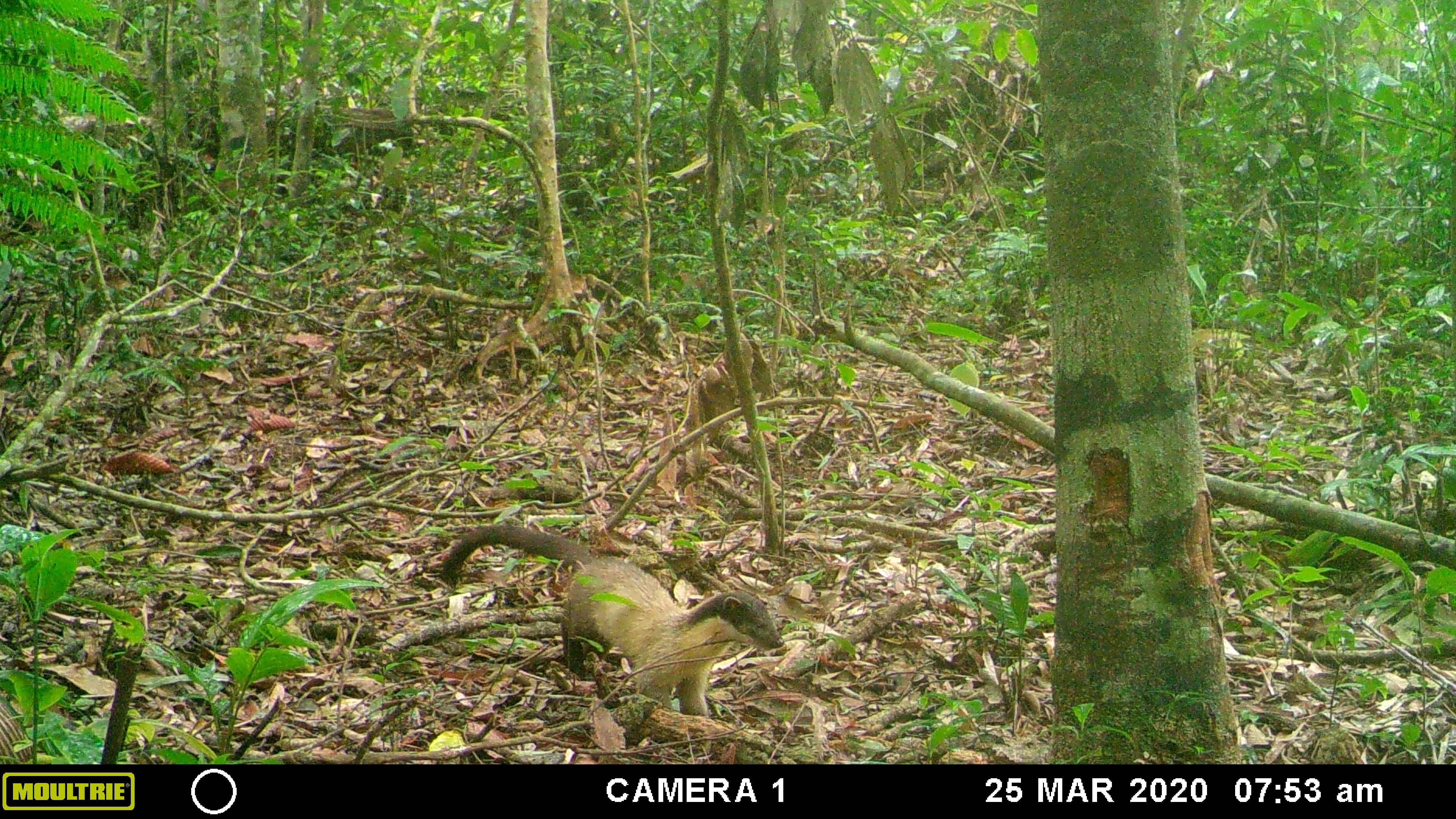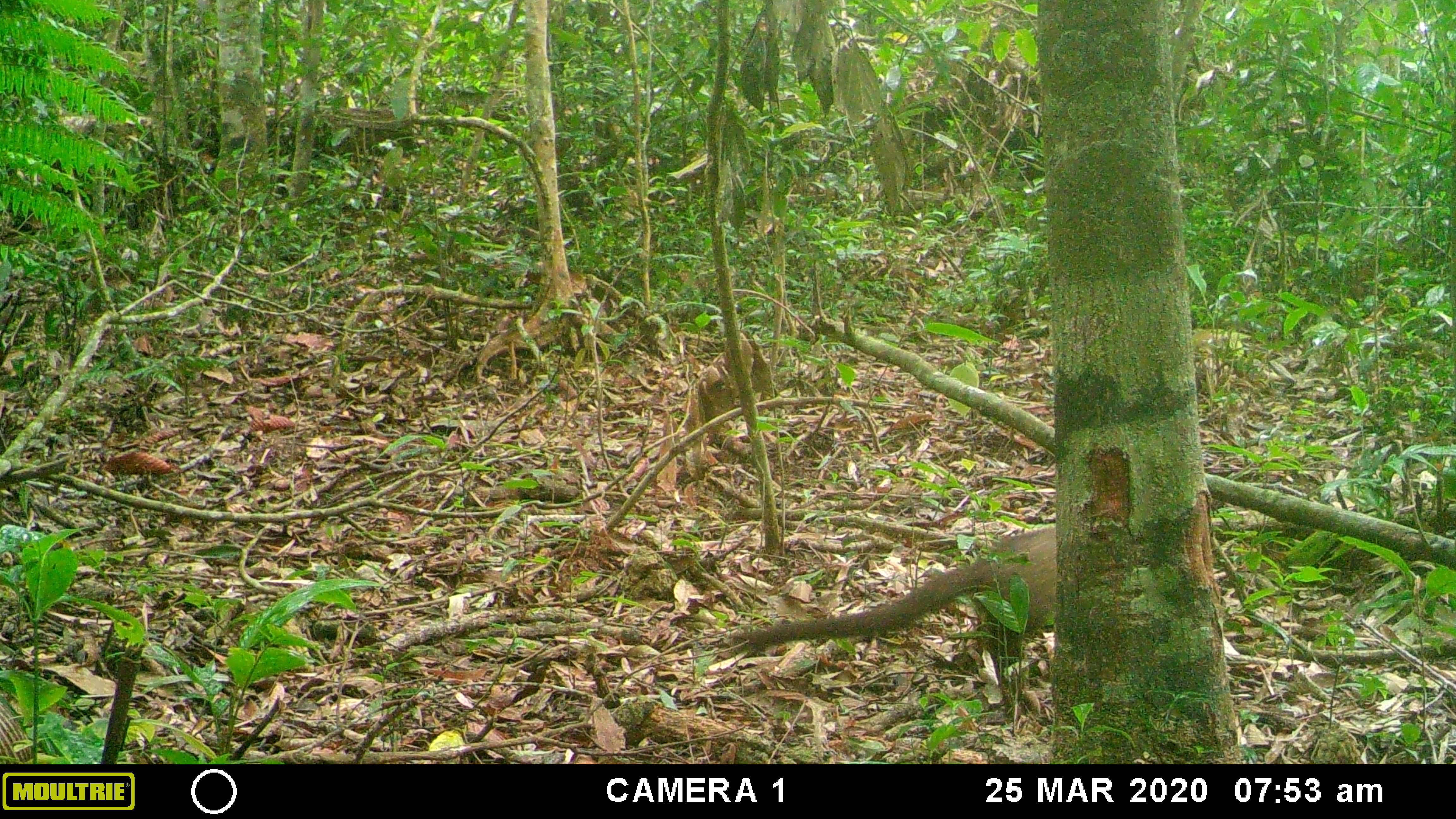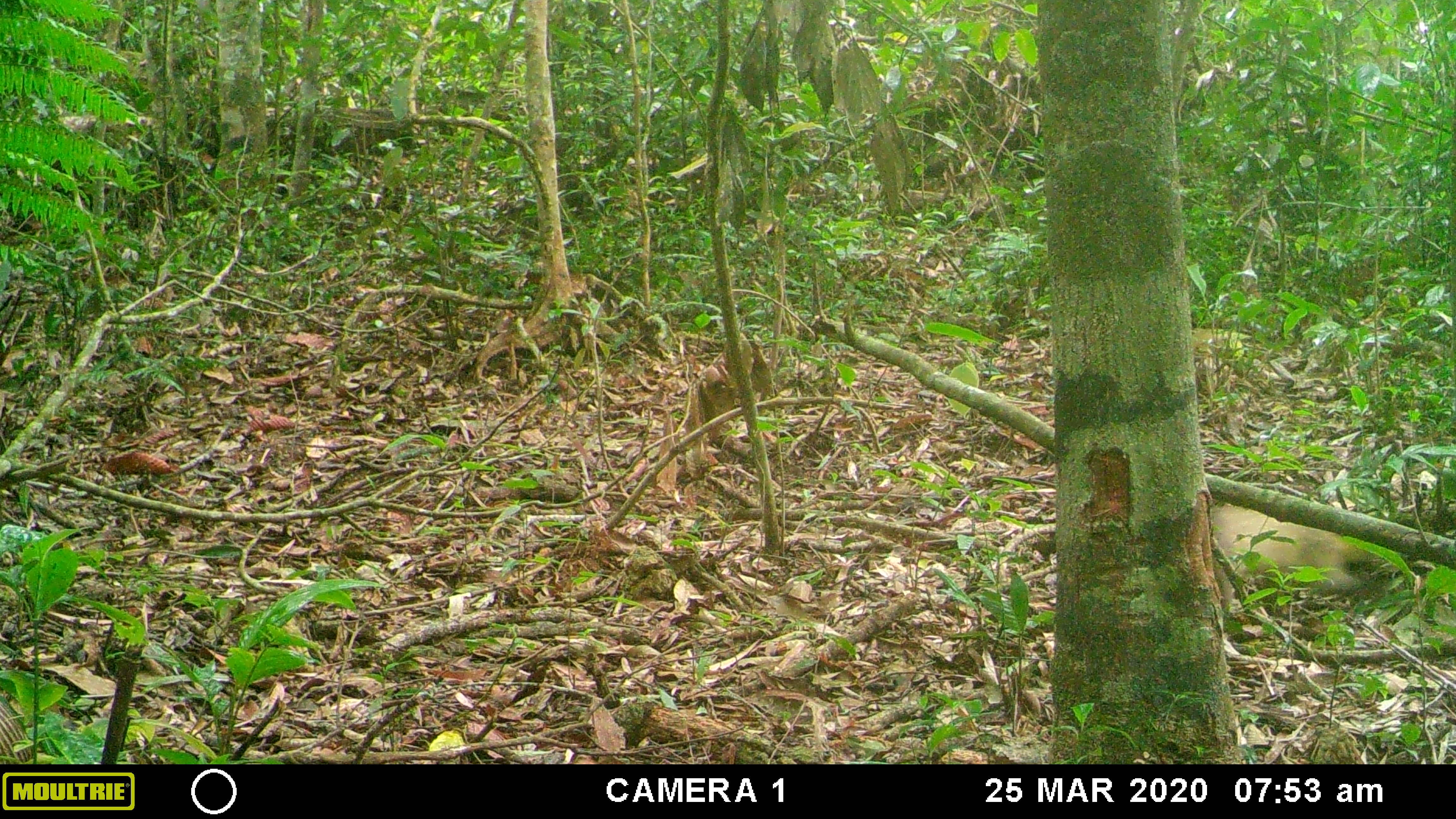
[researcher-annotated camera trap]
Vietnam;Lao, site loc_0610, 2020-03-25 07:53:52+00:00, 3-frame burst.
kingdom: Animalia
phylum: Chordata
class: Mammalia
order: Carnivora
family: Mustelidae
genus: Martes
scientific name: Martes flavigula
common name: yellow-throated marten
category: yellow throated marten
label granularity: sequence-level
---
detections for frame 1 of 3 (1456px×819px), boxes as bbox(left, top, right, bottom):
yellow throated marten: bbox(439, 524, 785, 718)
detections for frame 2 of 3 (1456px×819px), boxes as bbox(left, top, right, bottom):
yellow throated marten: bbox(727, 525, 1058, 688)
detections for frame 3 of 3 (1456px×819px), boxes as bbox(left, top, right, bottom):
yellow throated marten: bbox(1199, 498, 1381, 605)